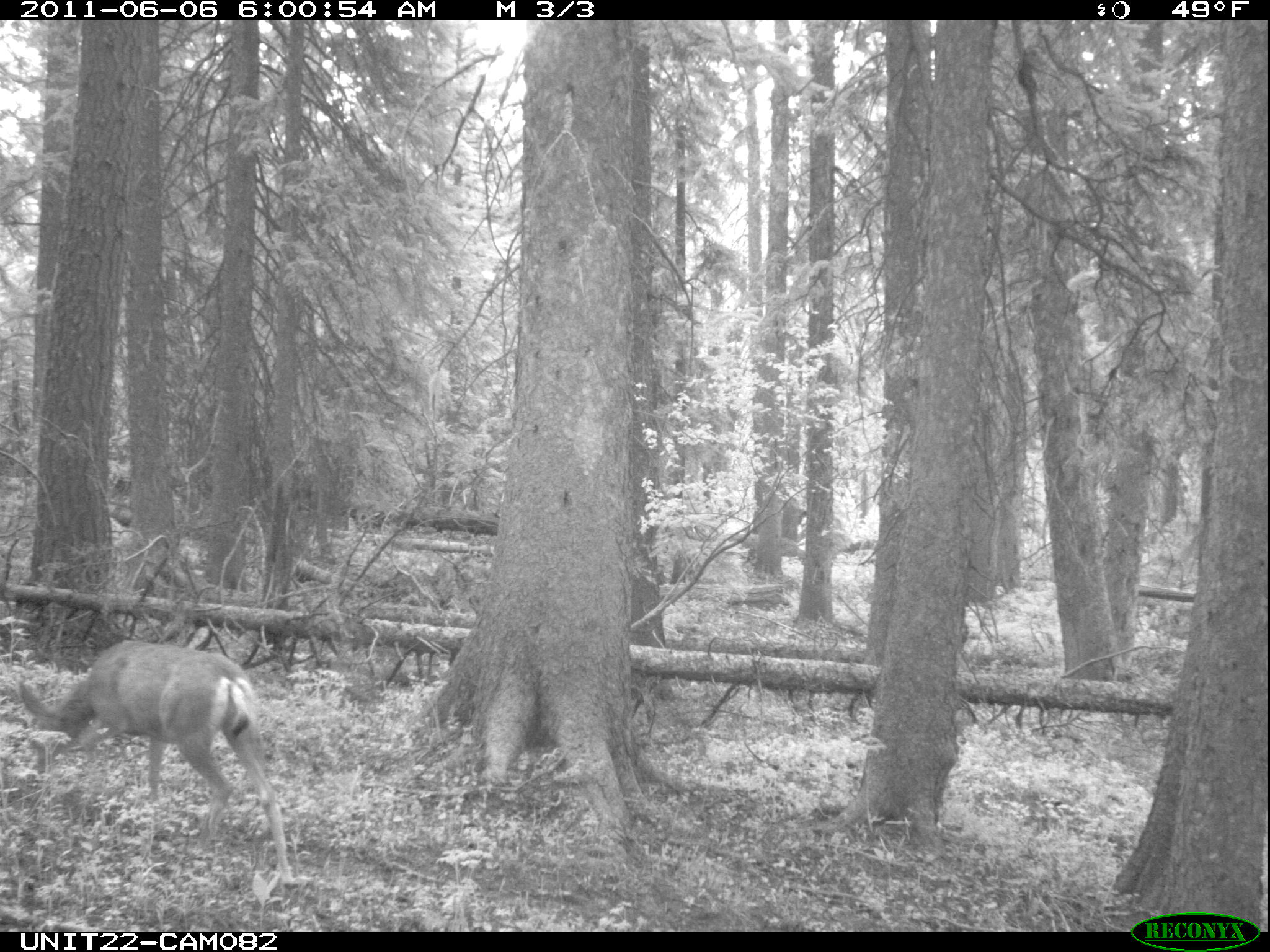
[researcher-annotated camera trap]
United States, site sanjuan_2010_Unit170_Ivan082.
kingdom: Animalia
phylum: Chordata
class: Mammalia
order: Artiodactyla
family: Cervidae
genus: Odocoileus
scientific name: Odocoileus hemionus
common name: mule deer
Odocoileus hemionus (mule deer).